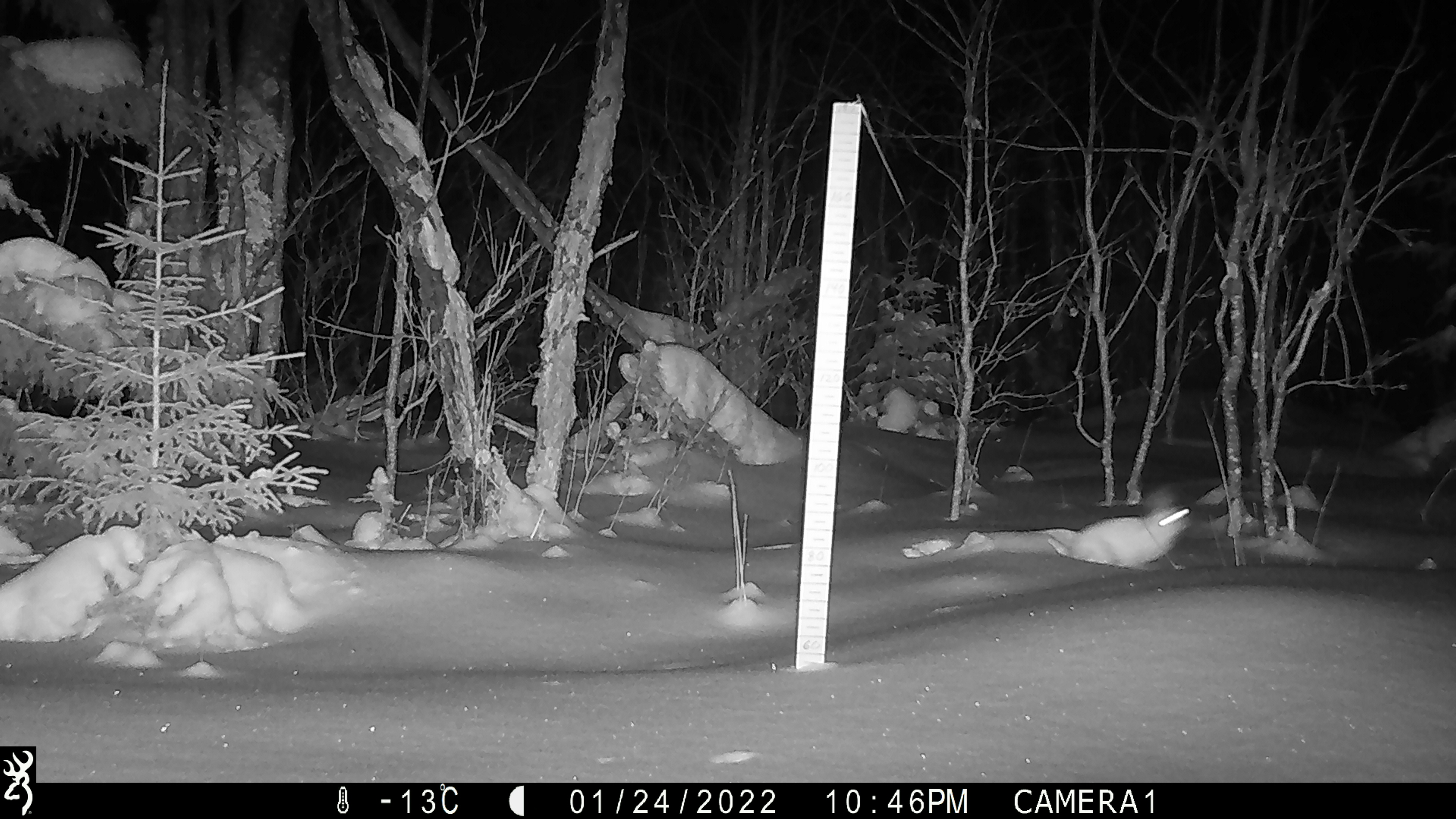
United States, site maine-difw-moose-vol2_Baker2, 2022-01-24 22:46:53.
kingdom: Animalia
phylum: Chordata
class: Mammalia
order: Lagomorpha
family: Leporidae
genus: Lepus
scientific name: Lepus americanus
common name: snowshoe hare